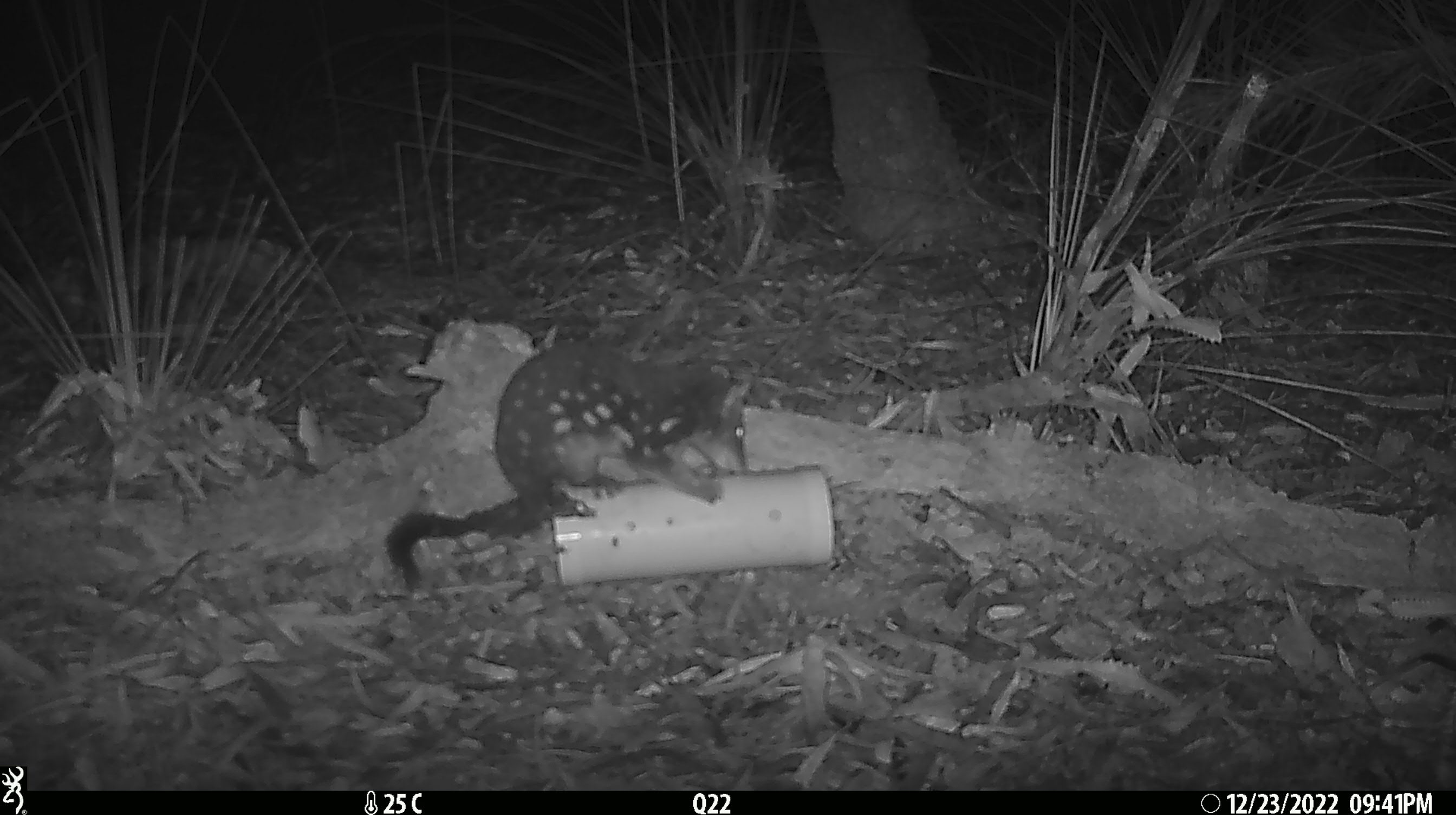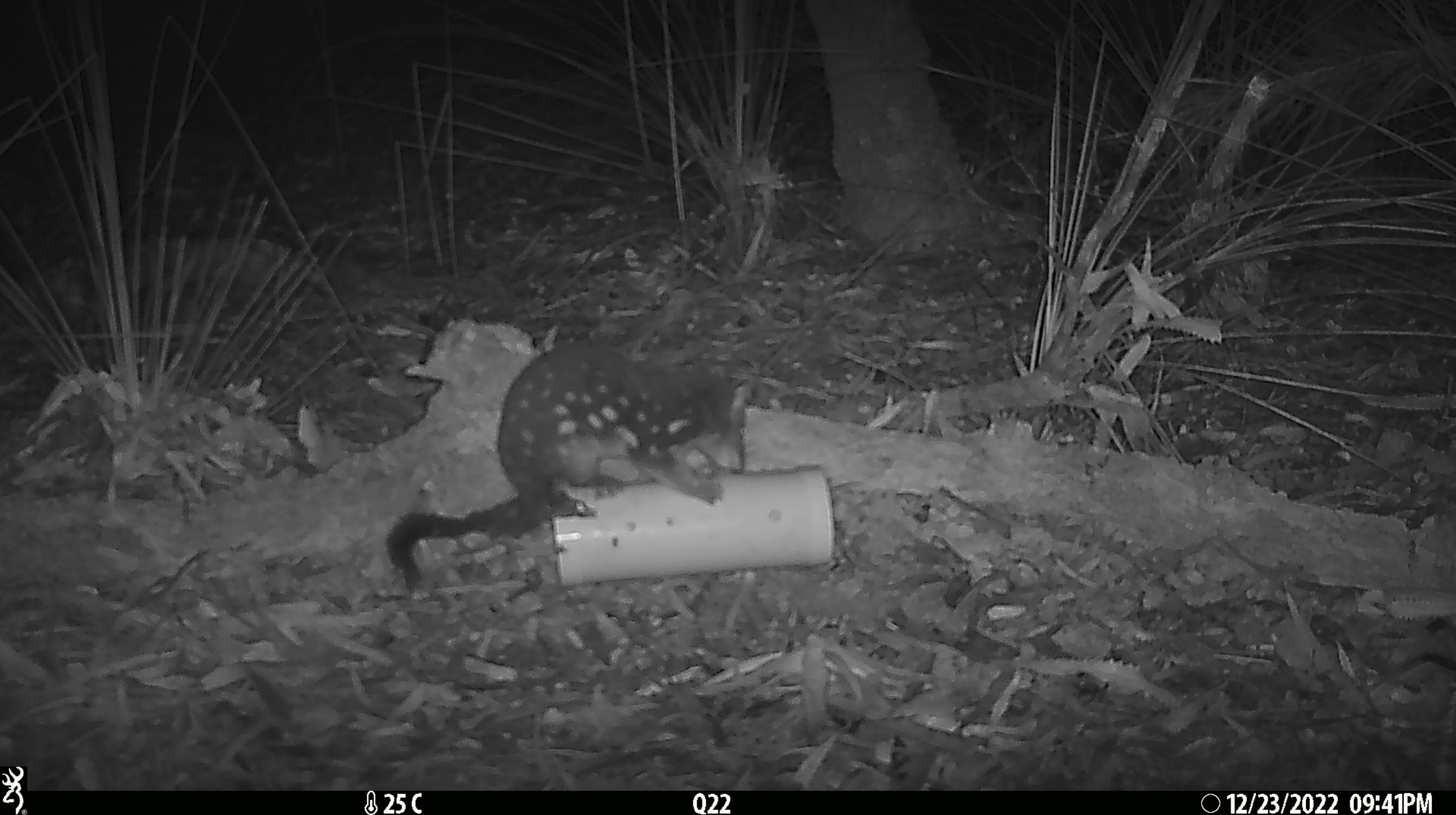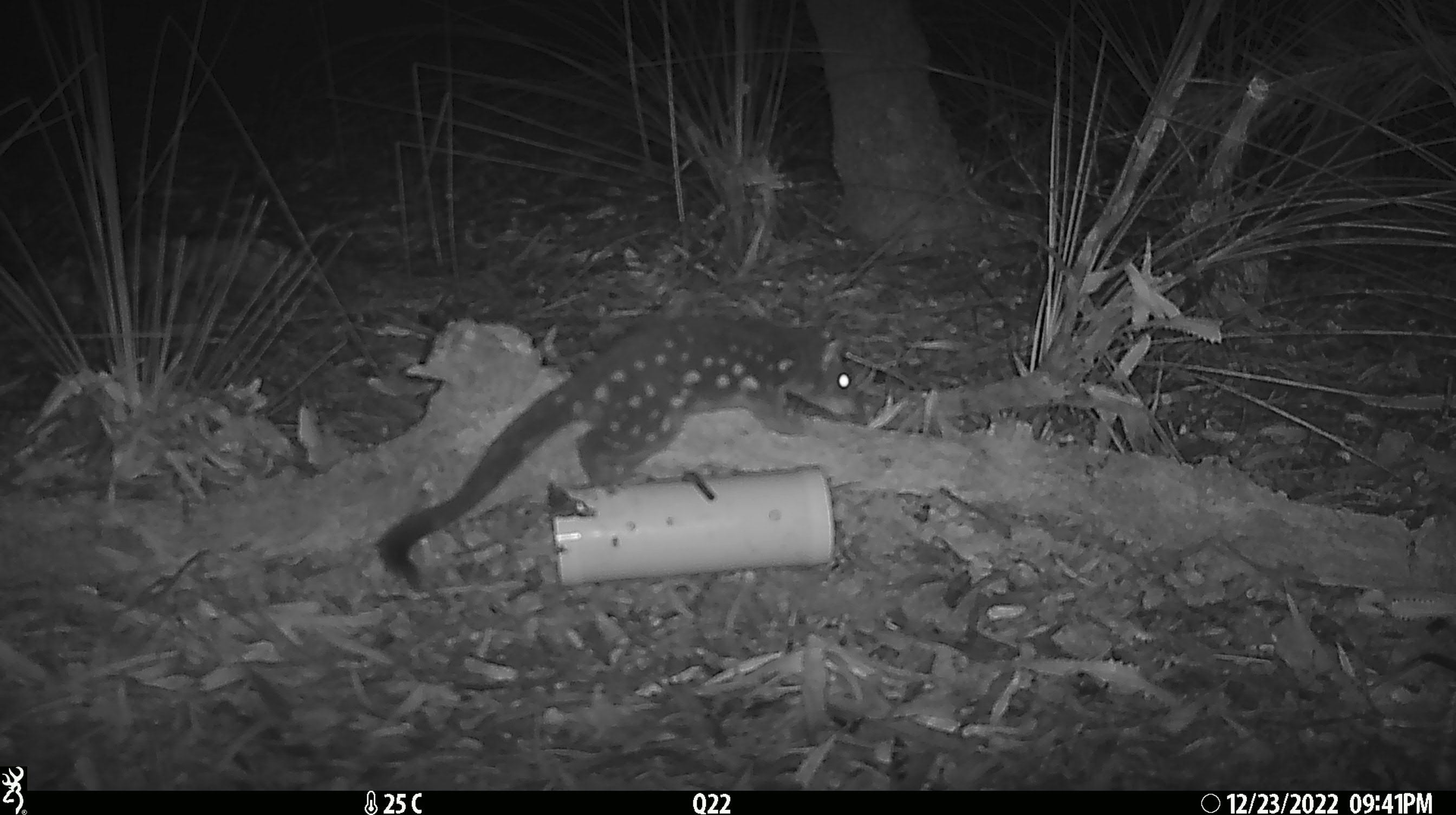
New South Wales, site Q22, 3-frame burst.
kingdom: Animalia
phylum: Chordata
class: Mammalia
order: Dasyuromorphia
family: Dasyuridae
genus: Dasyurus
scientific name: Dasyurus maculatus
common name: spotted-tailed quoll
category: quoll